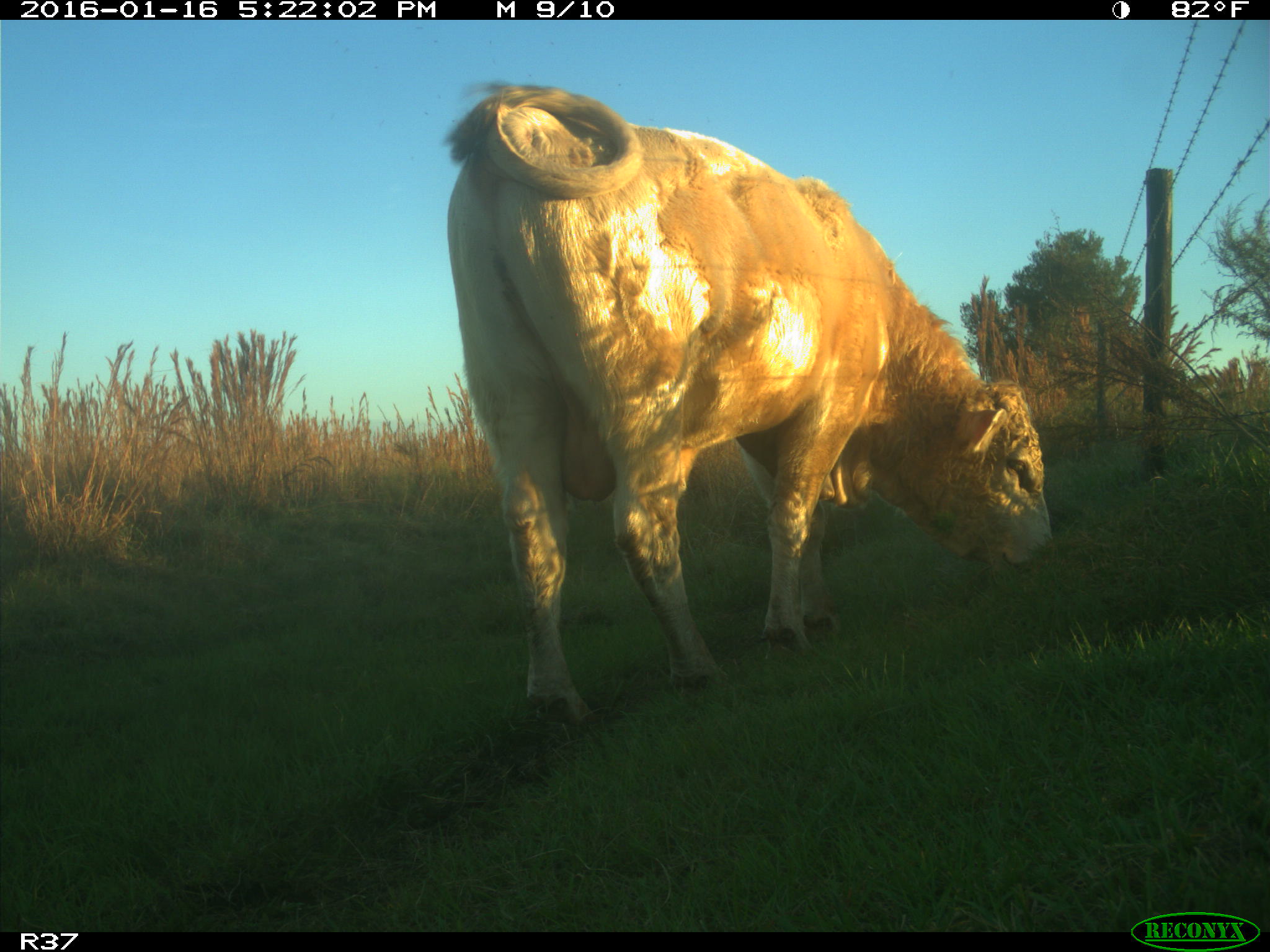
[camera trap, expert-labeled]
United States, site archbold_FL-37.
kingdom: Animalia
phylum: Chordata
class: Mammalia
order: Artiodactyla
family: Bovidae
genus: Bos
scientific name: Bos taurus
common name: domestic cow